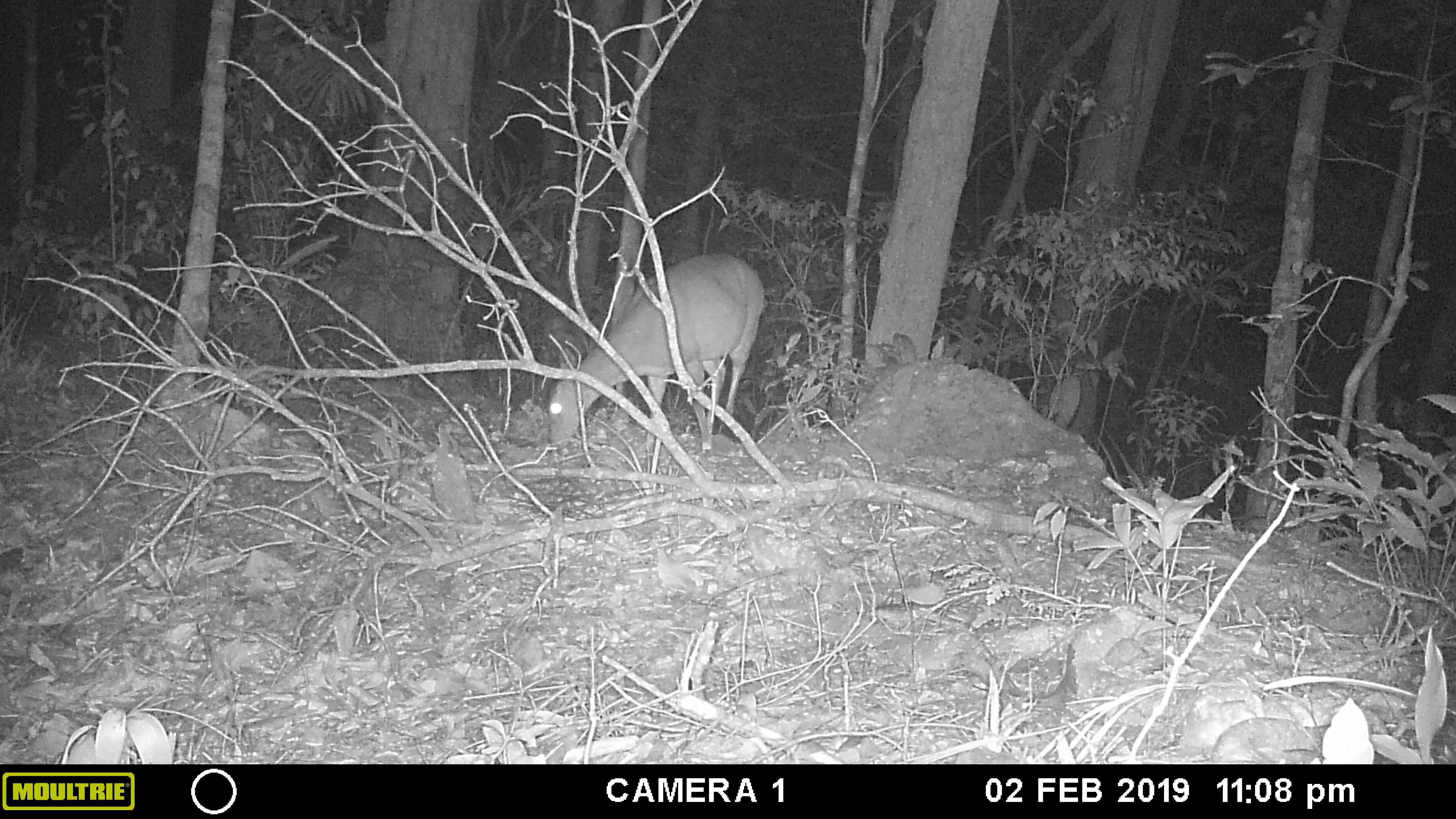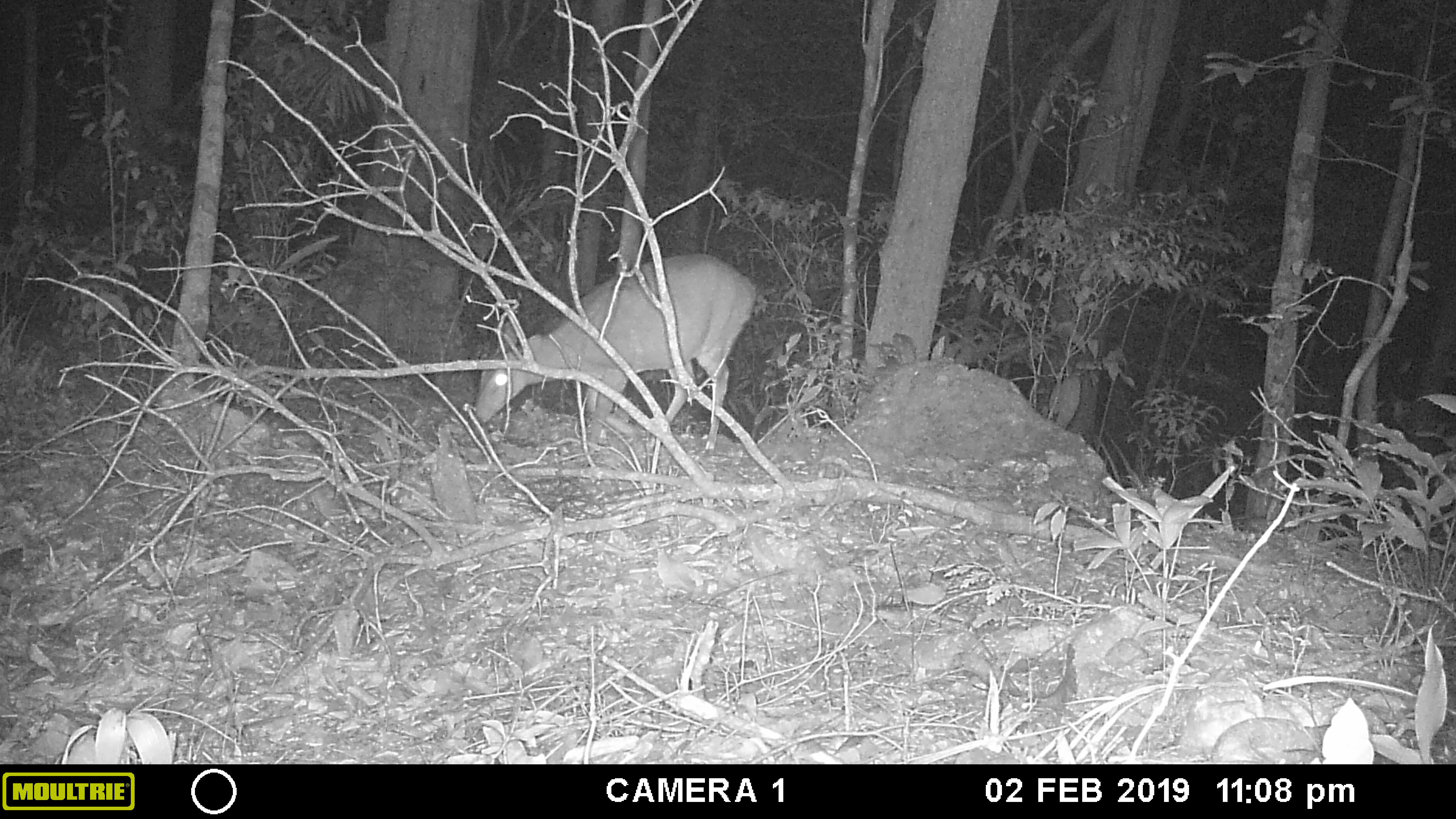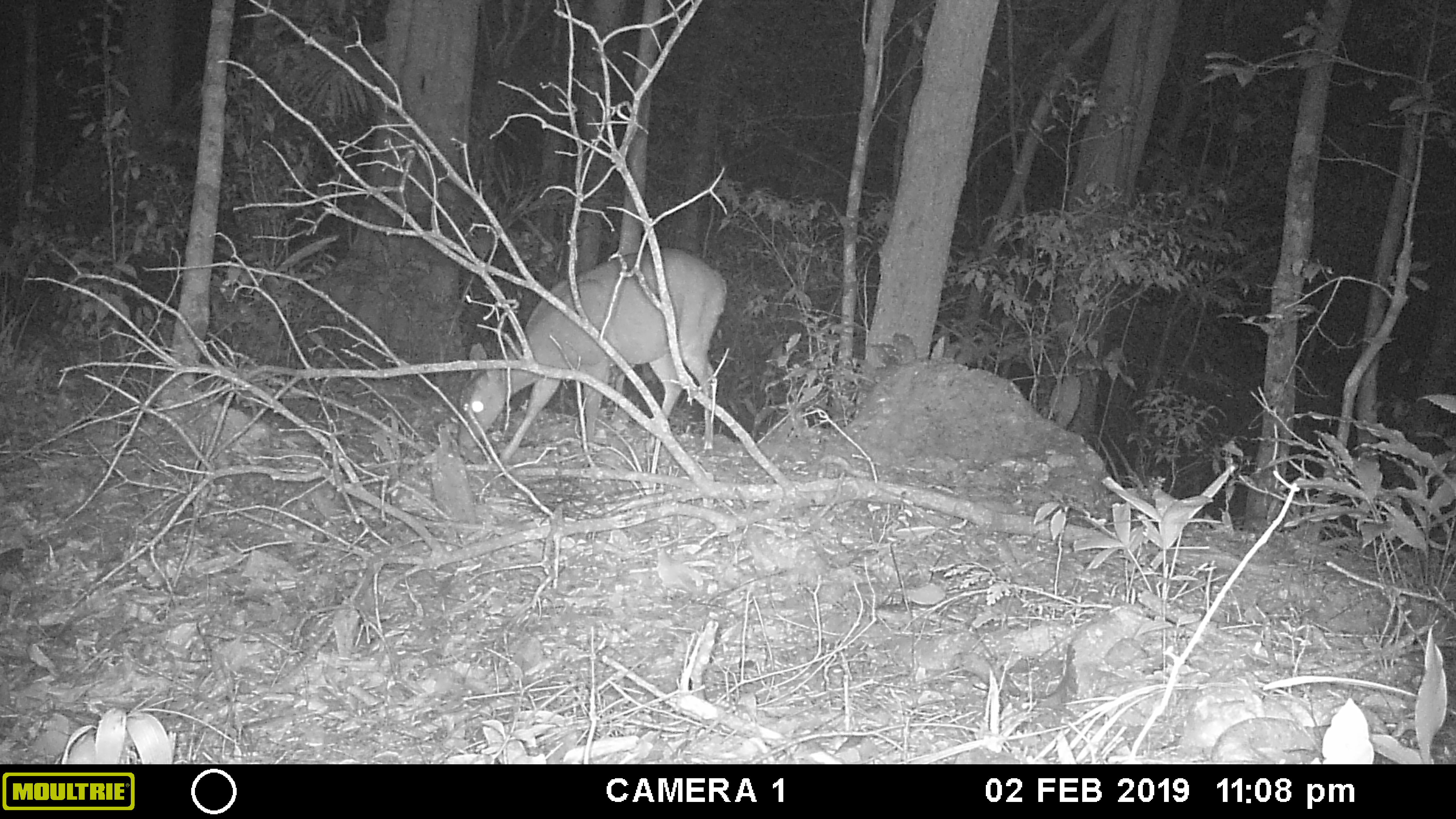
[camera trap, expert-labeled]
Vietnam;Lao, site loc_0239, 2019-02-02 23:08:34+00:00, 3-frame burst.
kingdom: Animalia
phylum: Chordata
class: Mammalia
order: Artiodactyla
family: Cervidae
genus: Muntiacus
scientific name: Muntiacus vuquangensis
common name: large-antlered muntjac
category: large antlered muntjac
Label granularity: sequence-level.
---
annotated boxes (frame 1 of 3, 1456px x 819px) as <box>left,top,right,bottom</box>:
large antlered muntjac: <box>546,251,764,453</box>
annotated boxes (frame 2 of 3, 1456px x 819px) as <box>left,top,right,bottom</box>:
large antlered muntjac: <box>471,251,757,454</box>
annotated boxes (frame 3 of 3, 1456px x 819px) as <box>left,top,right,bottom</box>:
large antlered muntjac: <box>455,245,728,464</box>